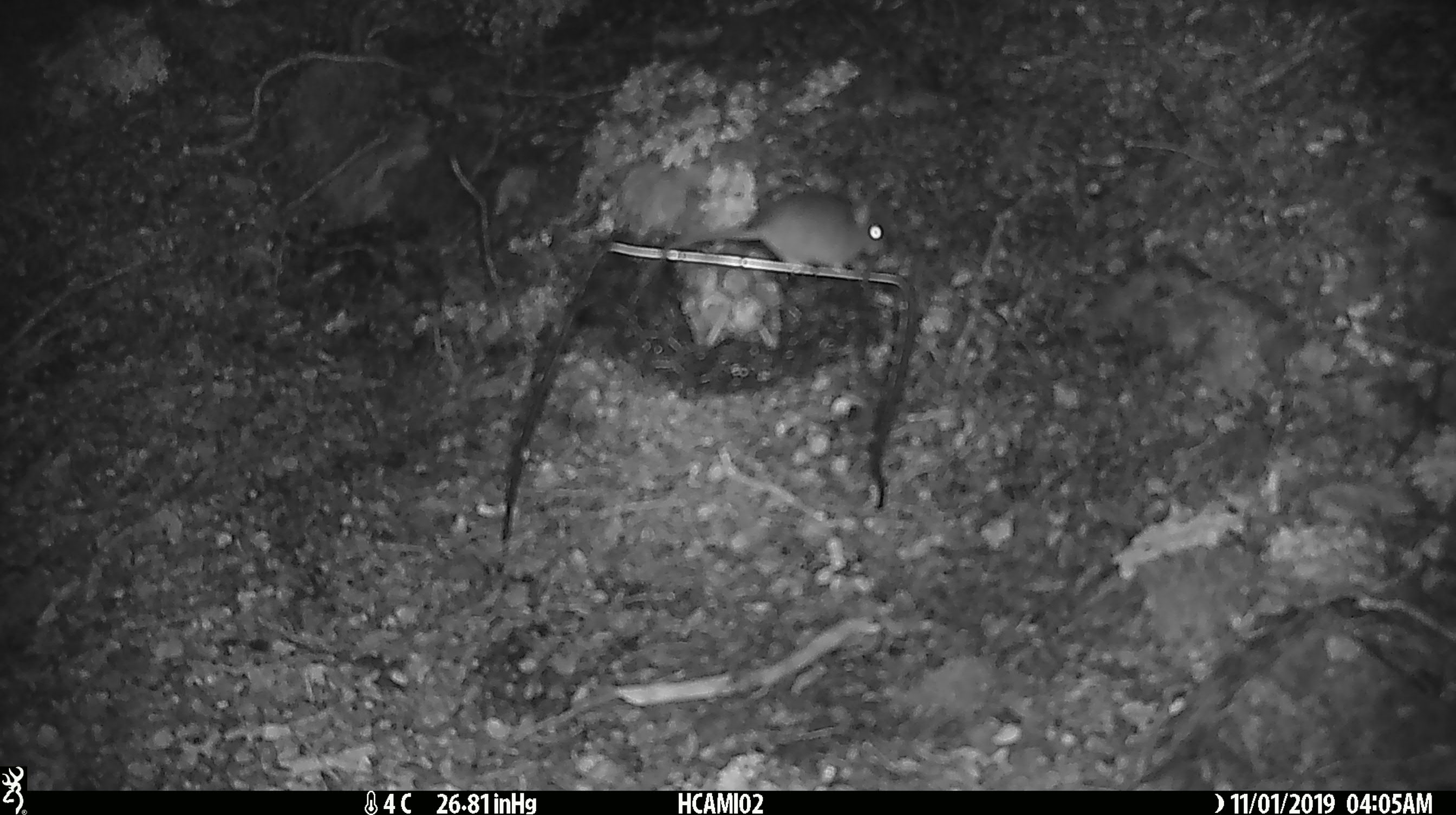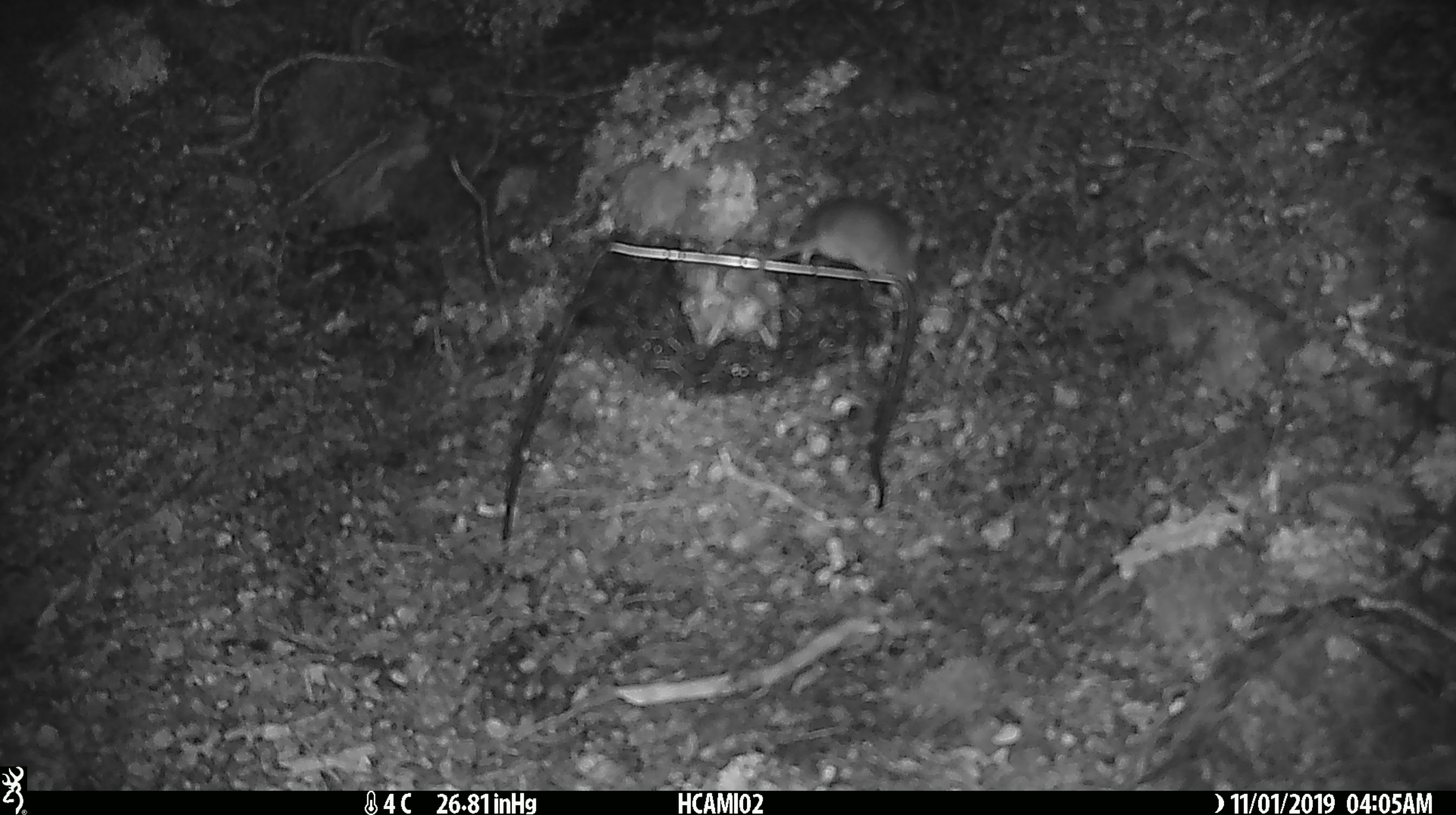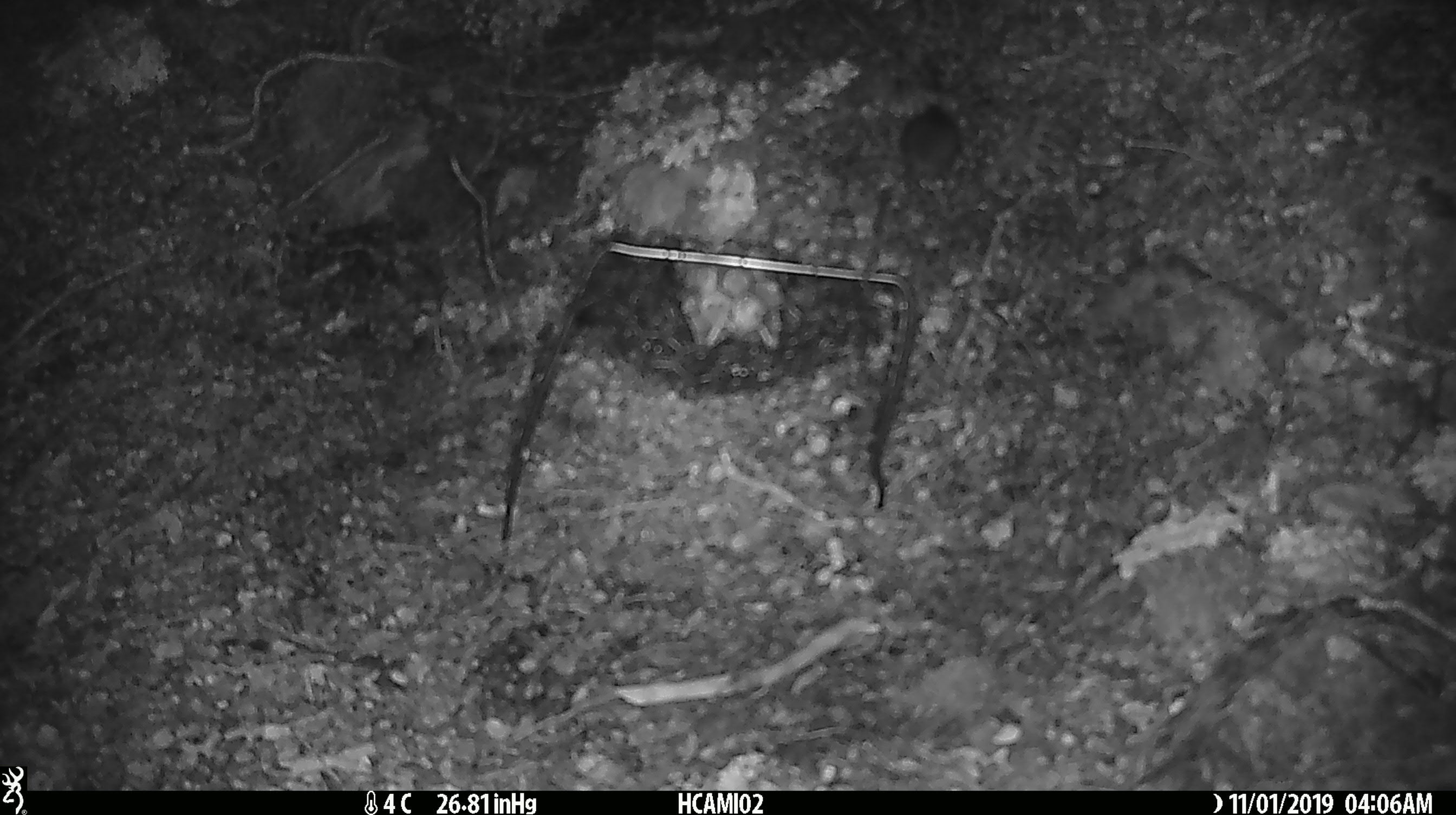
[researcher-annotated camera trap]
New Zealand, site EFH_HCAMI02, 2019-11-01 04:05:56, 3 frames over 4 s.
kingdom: Animalia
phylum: Chordata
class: Mammalia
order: Rodentia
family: Muridae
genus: Mus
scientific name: Mus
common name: mouse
Mouse (Mus).